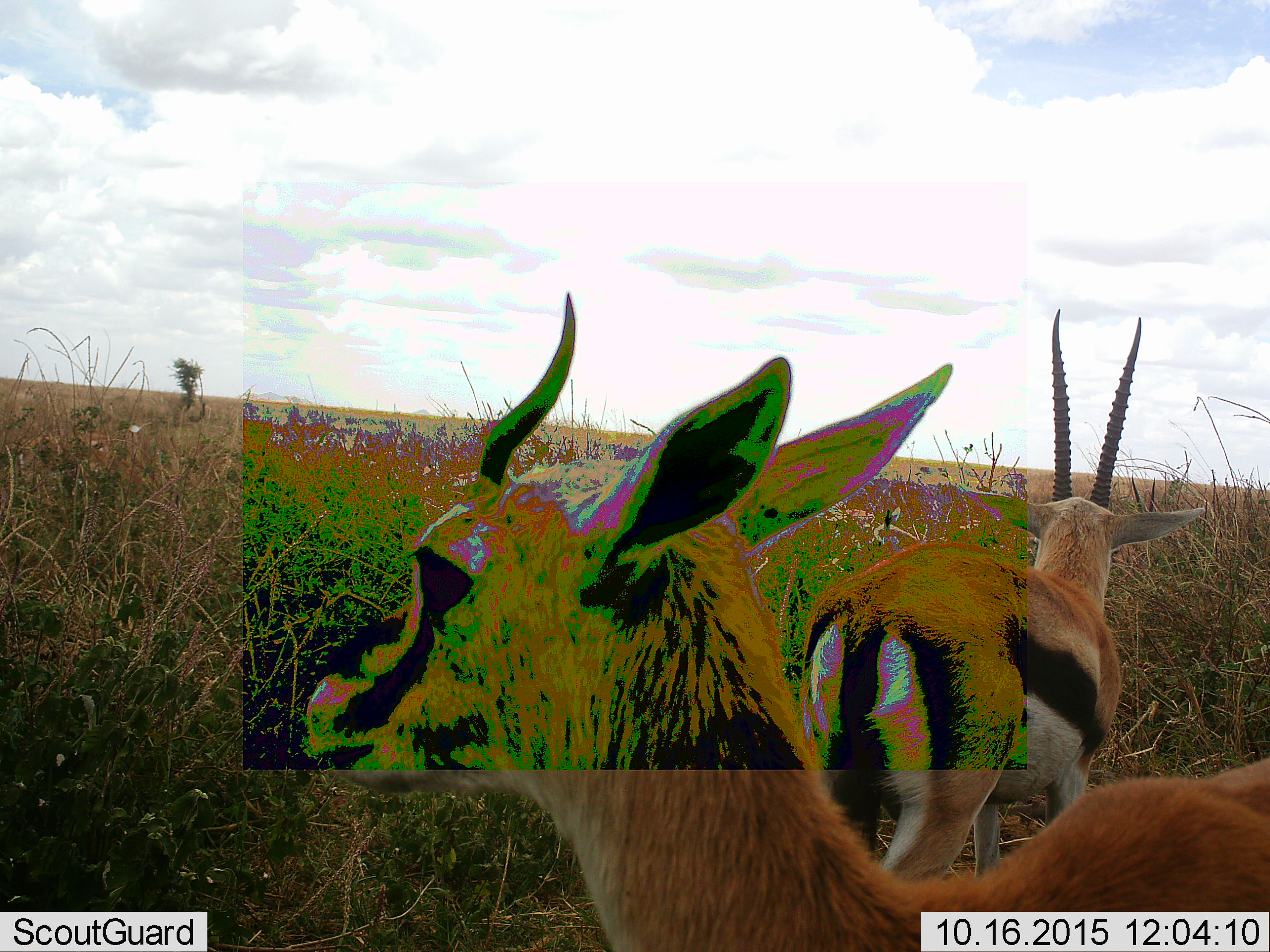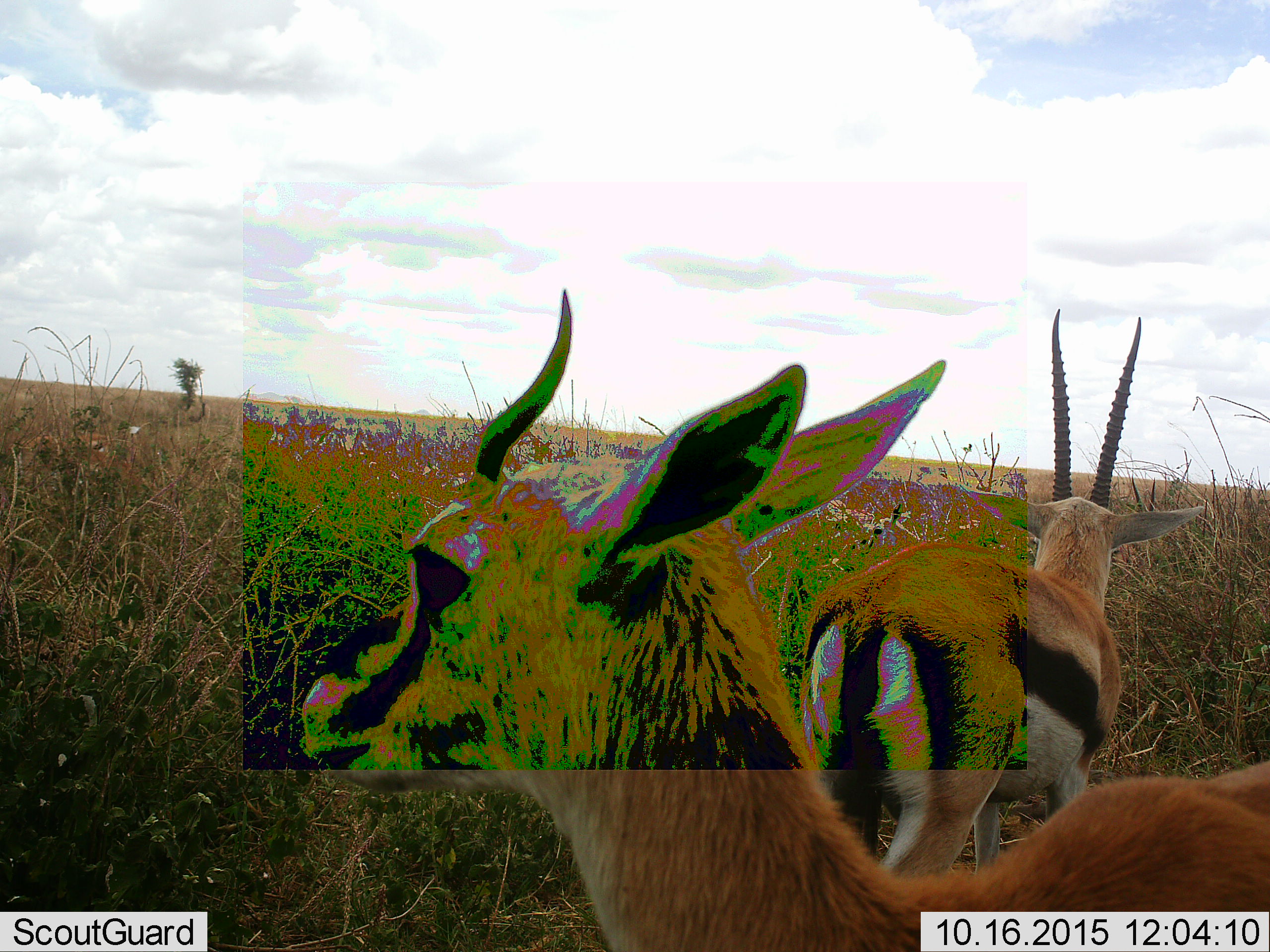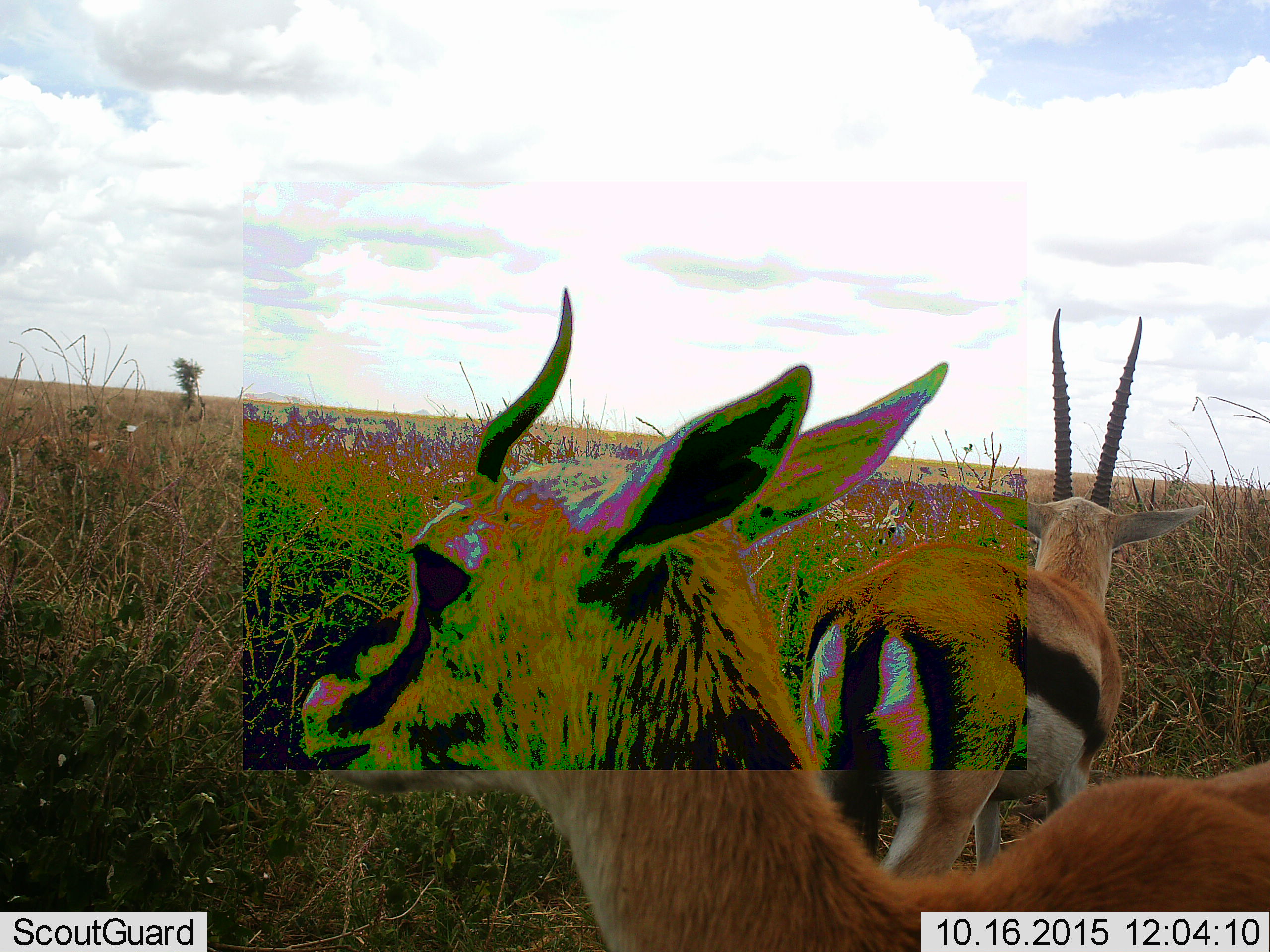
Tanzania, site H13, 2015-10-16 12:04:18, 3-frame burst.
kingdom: Animalia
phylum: Chordata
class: Mammalia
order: Artiodactyla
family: Bovidae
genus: Eudorcas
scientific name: Eudorcas thomsonii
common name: thomson's gazelle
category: gazellethomsons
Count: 2.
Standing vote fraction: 100%.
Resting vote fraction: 0%.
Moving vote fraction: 0%.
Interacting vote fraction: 0%.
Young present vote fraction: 11%.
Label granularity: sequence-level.